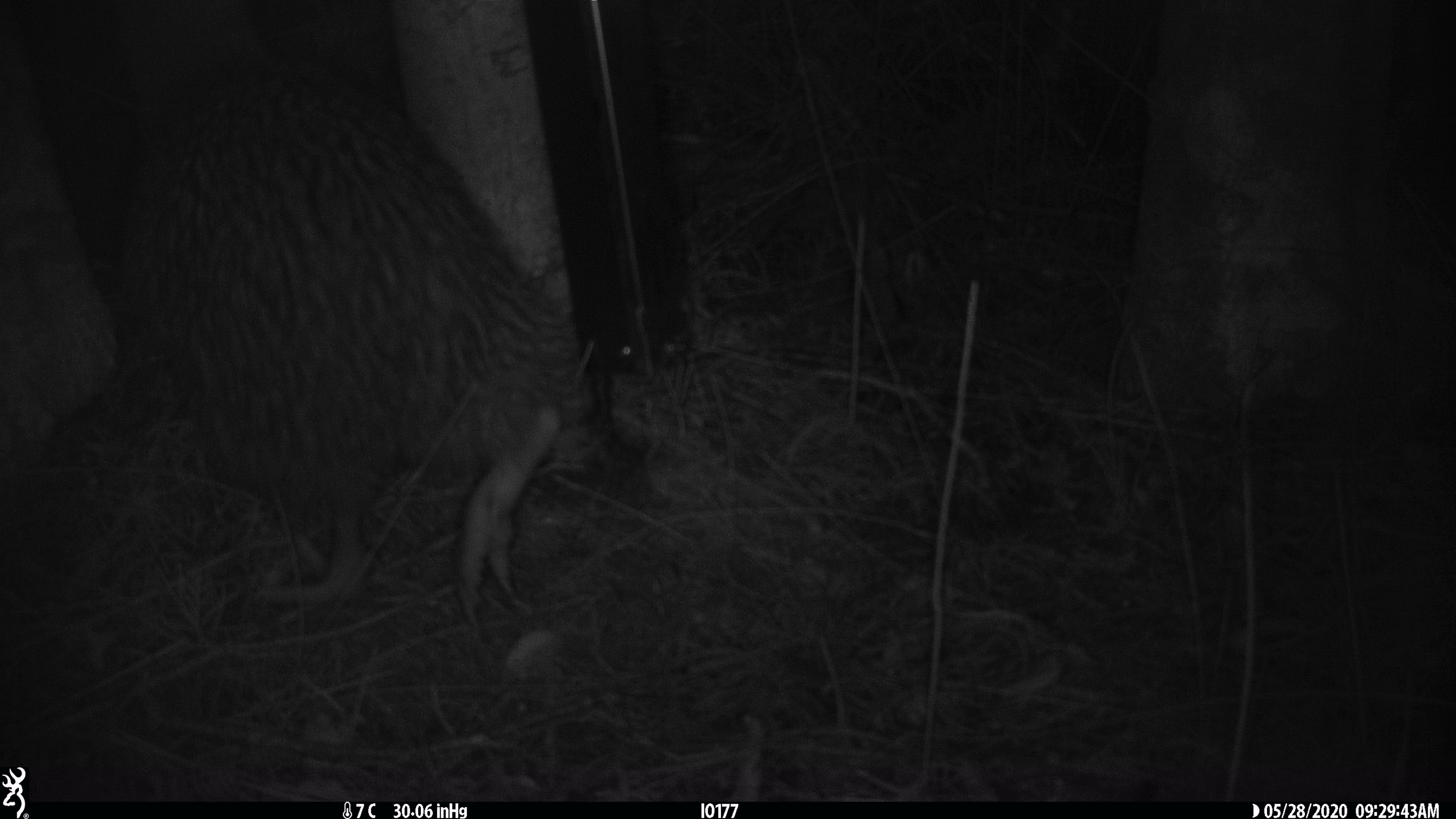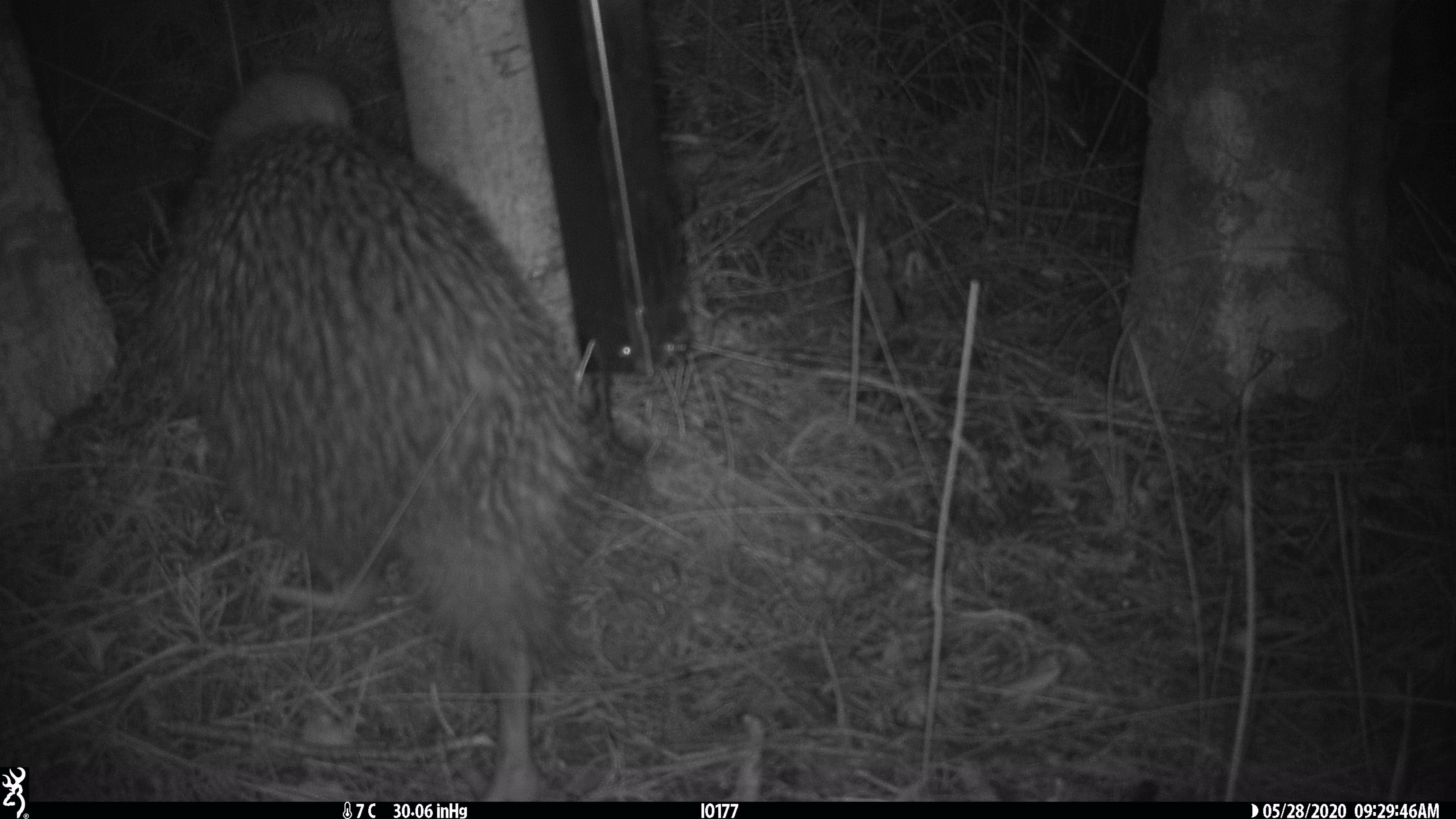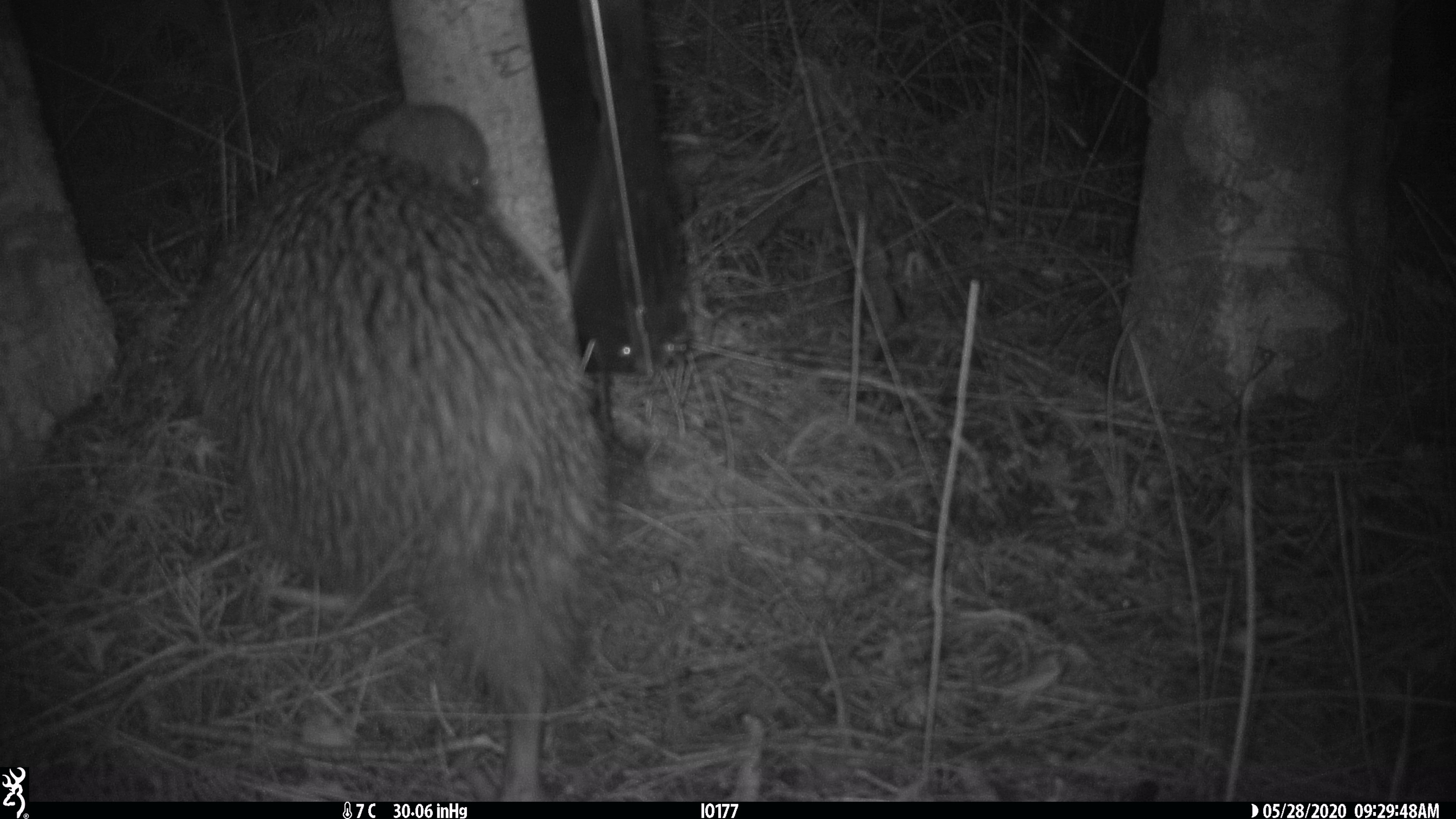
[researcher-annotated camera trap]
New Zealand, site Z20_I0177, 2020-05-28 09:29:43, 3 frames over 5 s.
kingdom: Animalia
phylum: Chordata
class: Aves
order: Apterygiformes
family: Apterygidae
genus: Apteryx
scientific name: Apteryx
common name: kiwi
Kiwi (Apteryx).